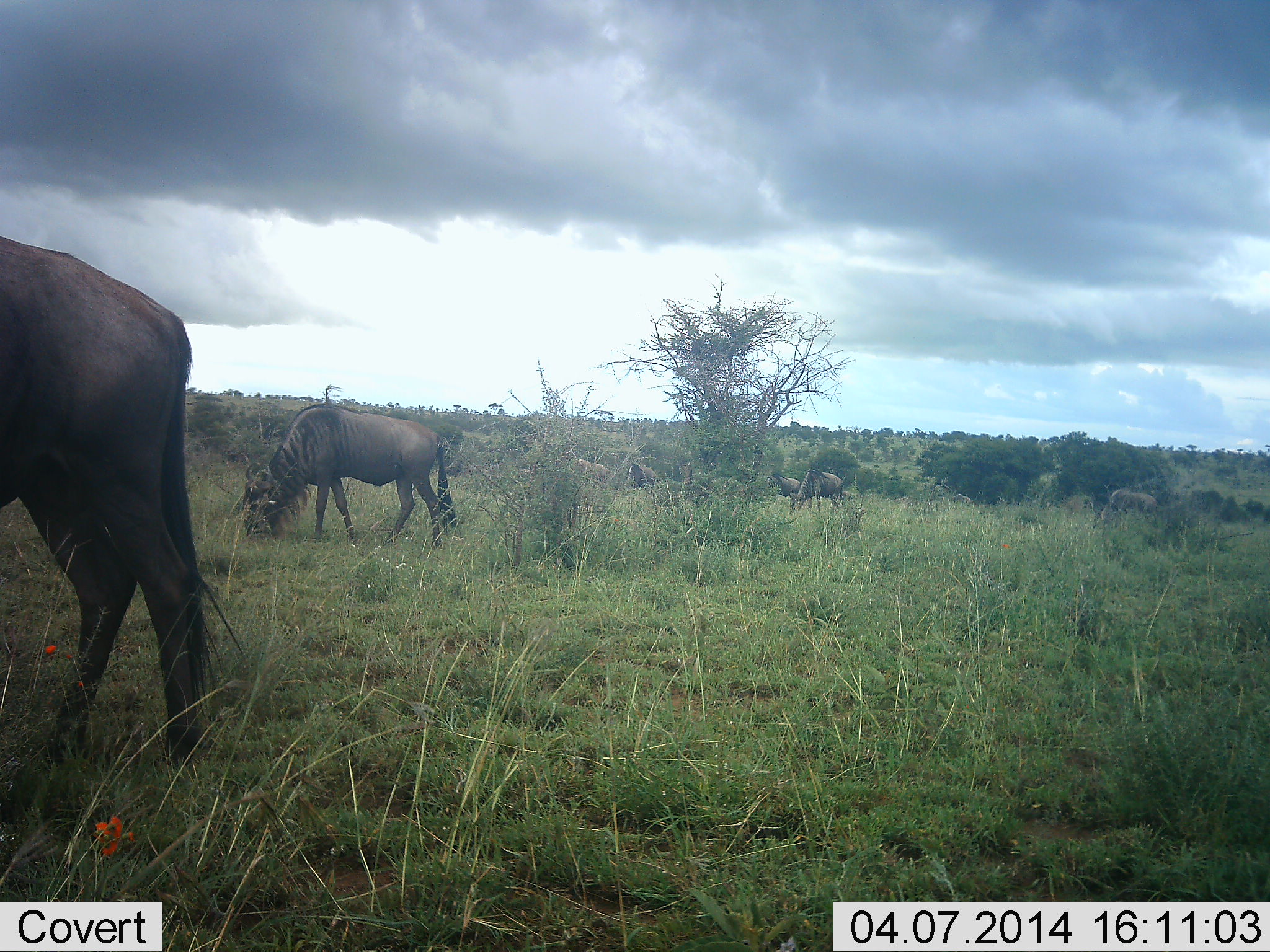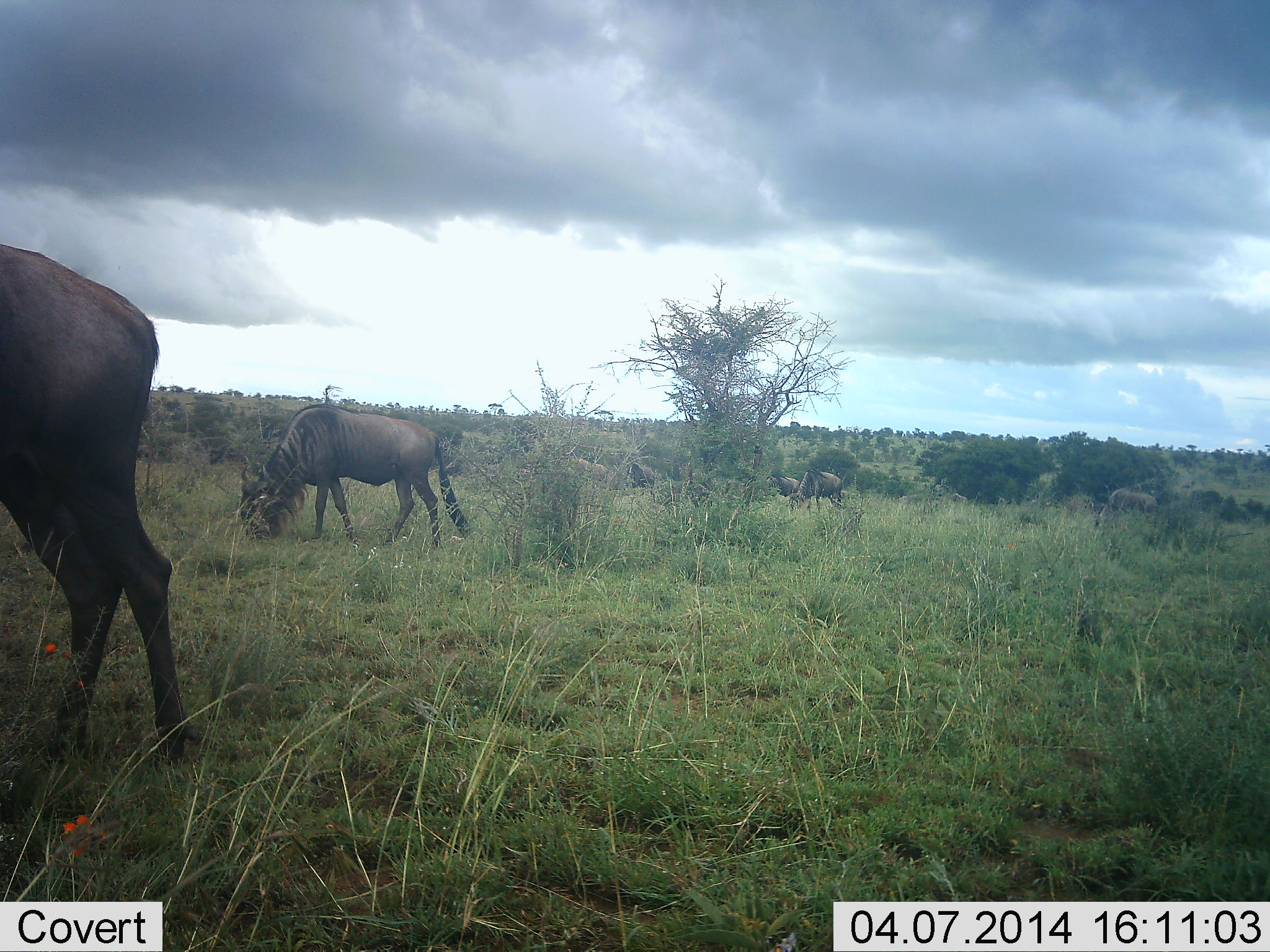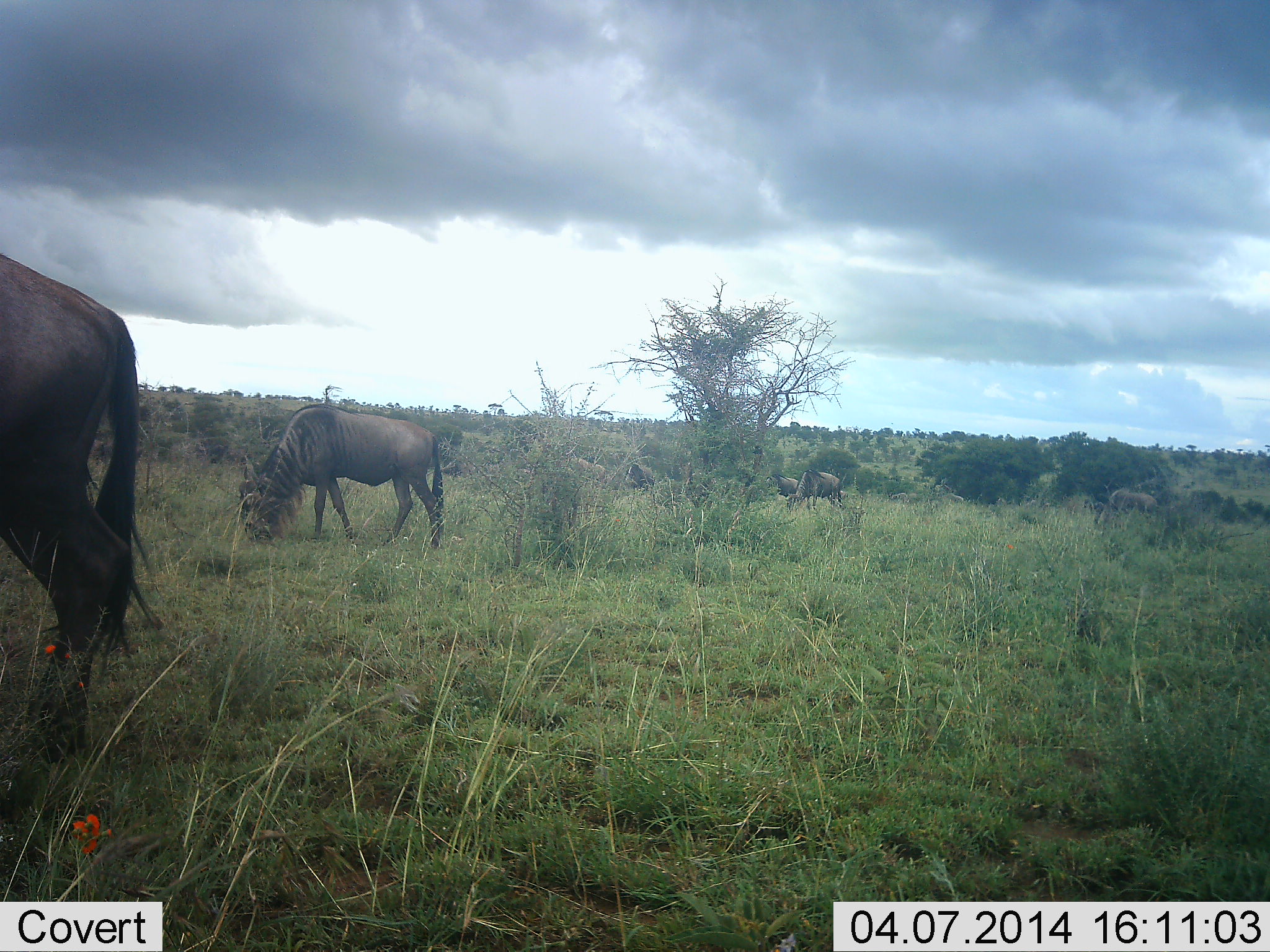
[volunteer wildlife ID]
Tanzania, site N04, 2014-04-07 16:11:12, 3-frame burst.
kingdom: Animalia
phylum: Chordata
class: Mammalia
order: Artiodactyla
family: Bovidae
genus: Connochaetes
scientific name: Connochaetes taurinus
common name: blue wildebeest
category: wildebeest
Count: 6.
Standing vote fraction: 20%.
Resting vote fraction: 0%.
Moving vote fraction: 20%.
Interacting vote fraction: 0%.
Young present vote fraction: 10%.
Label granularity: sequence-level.